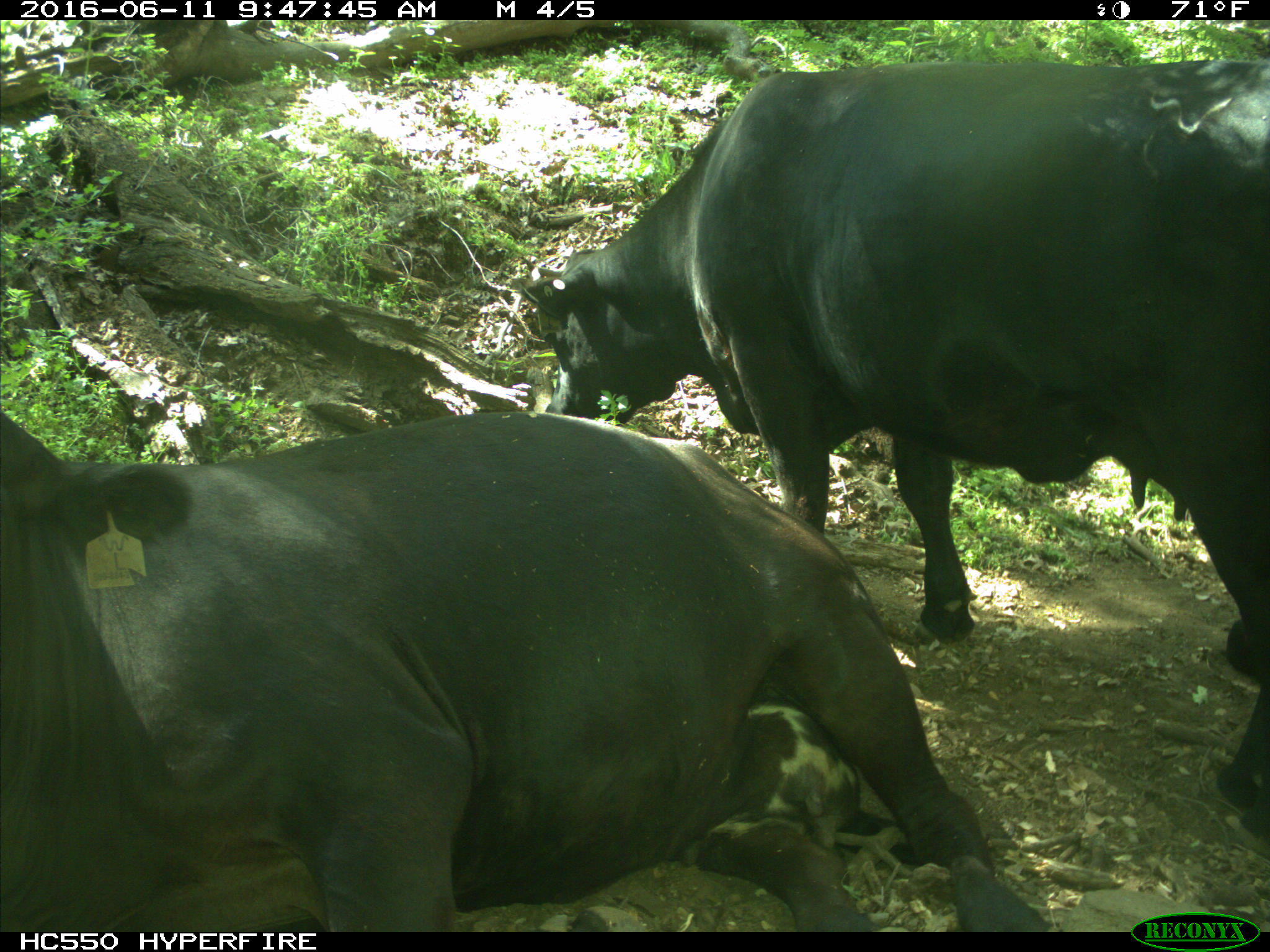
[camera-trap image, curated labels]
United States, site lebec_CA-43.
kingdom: Animalia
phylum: Chordata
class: Mammalia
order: Artiodactyla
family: Bovidae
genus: Bos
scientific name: Bos taurus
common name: domestic cow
Bos taurus (domestic cow).